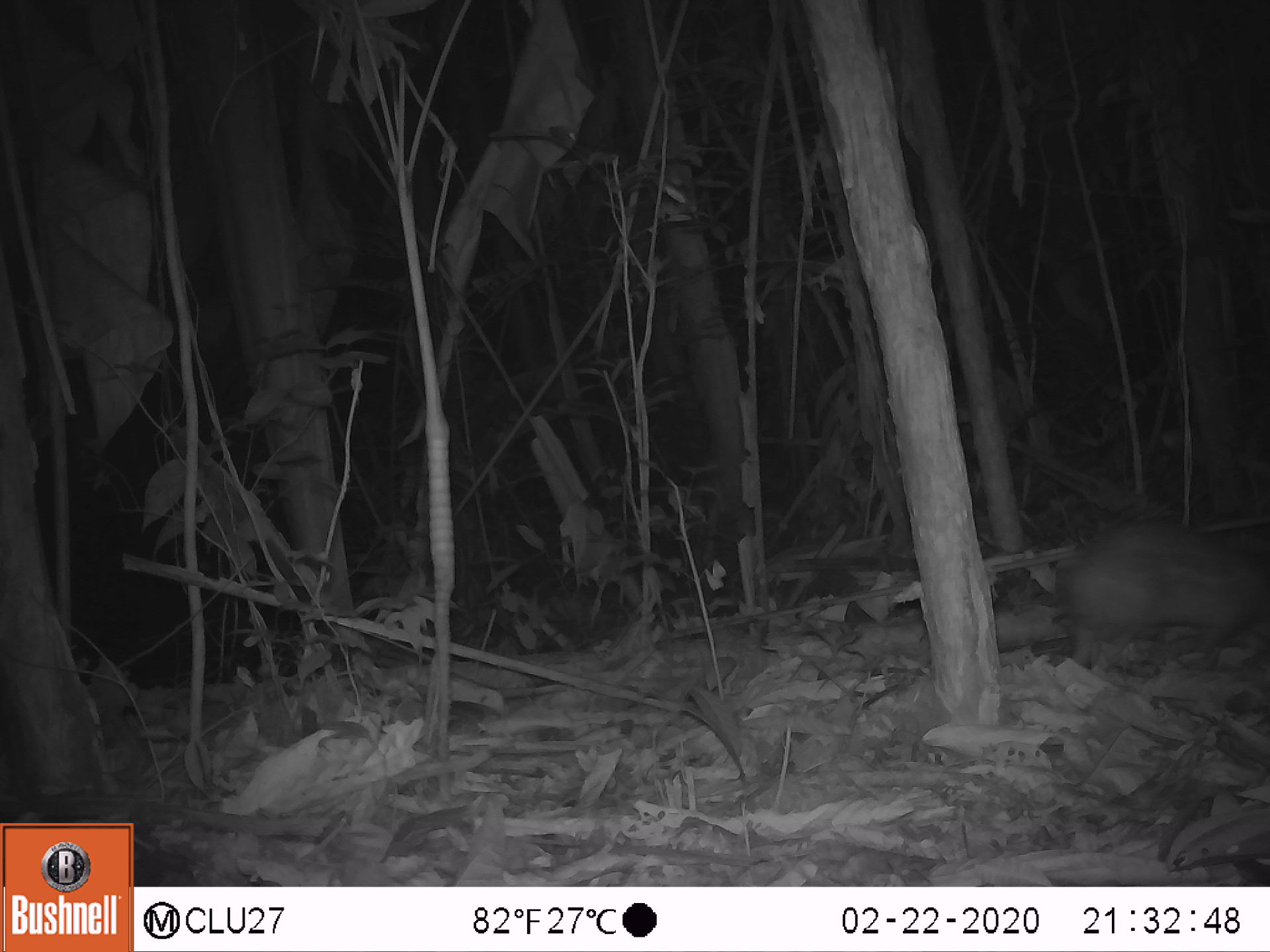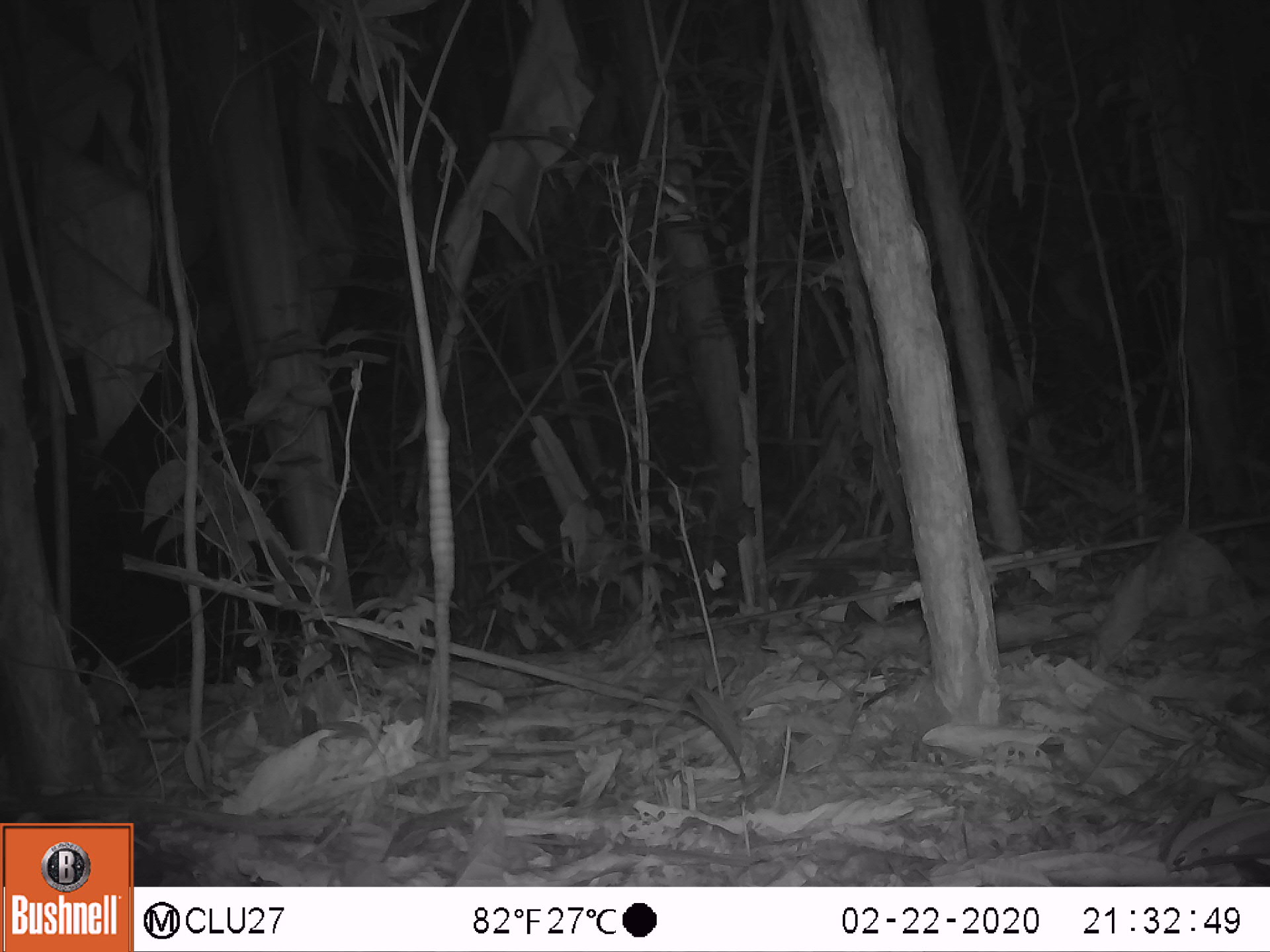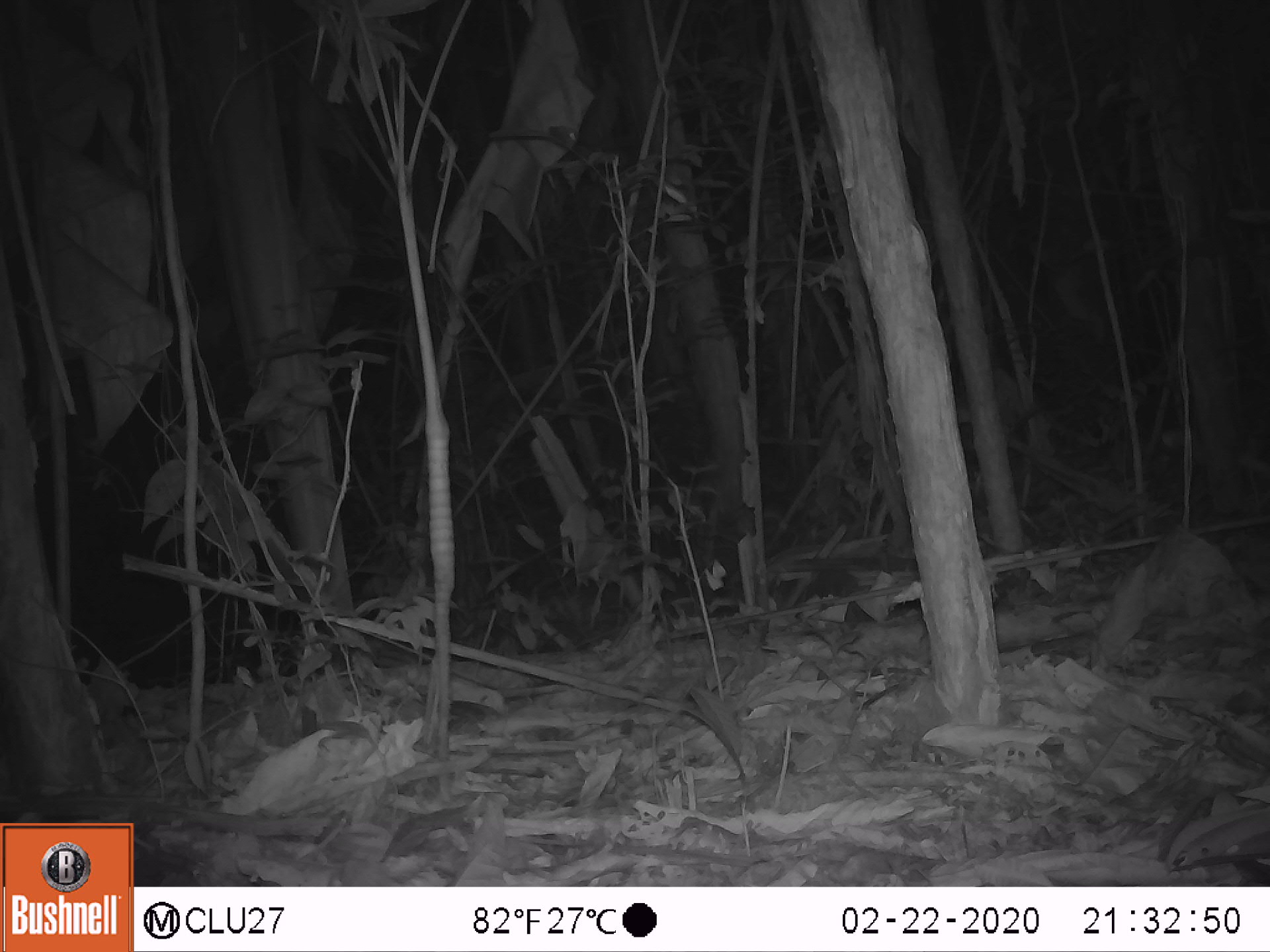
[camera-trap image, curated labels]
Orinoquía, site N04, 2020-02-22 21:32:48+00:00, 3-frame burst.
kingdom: Animalia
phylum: Chordata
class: Mammalia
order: Rodentia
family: Cuniculidae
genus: Cuniculus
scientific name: Cuniculus paca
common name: spotted paca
Spotted paca (Cuniculus paca).